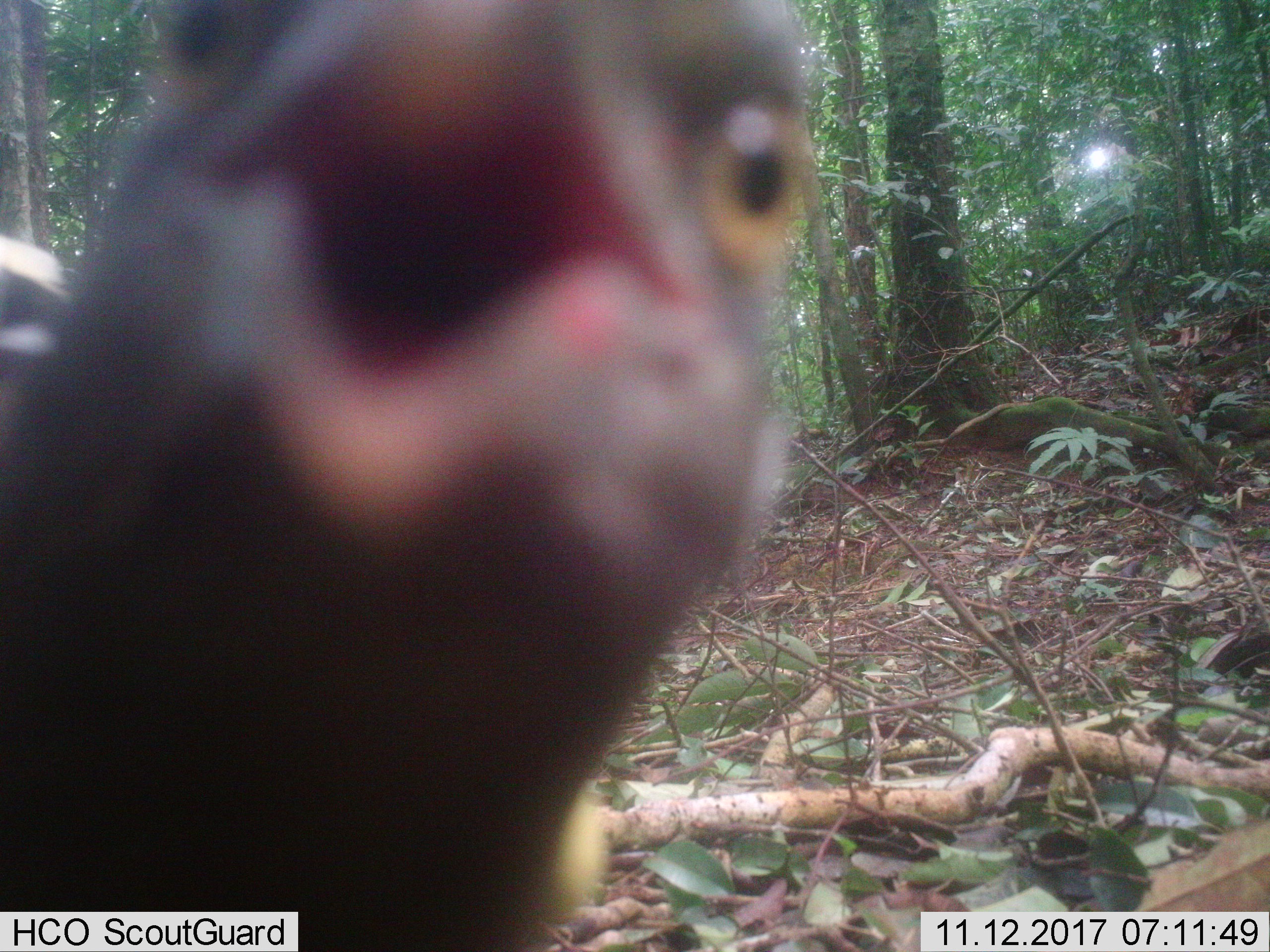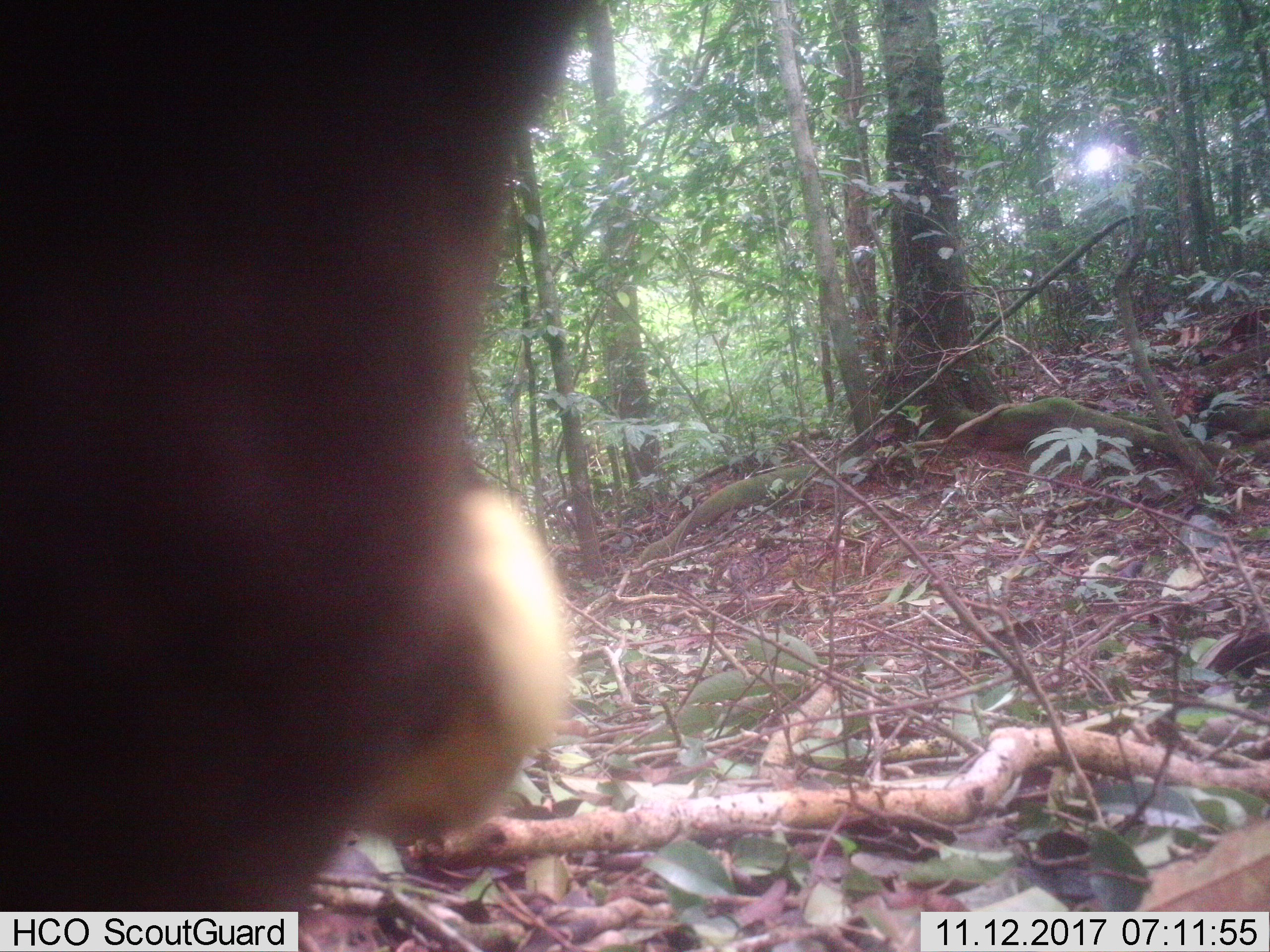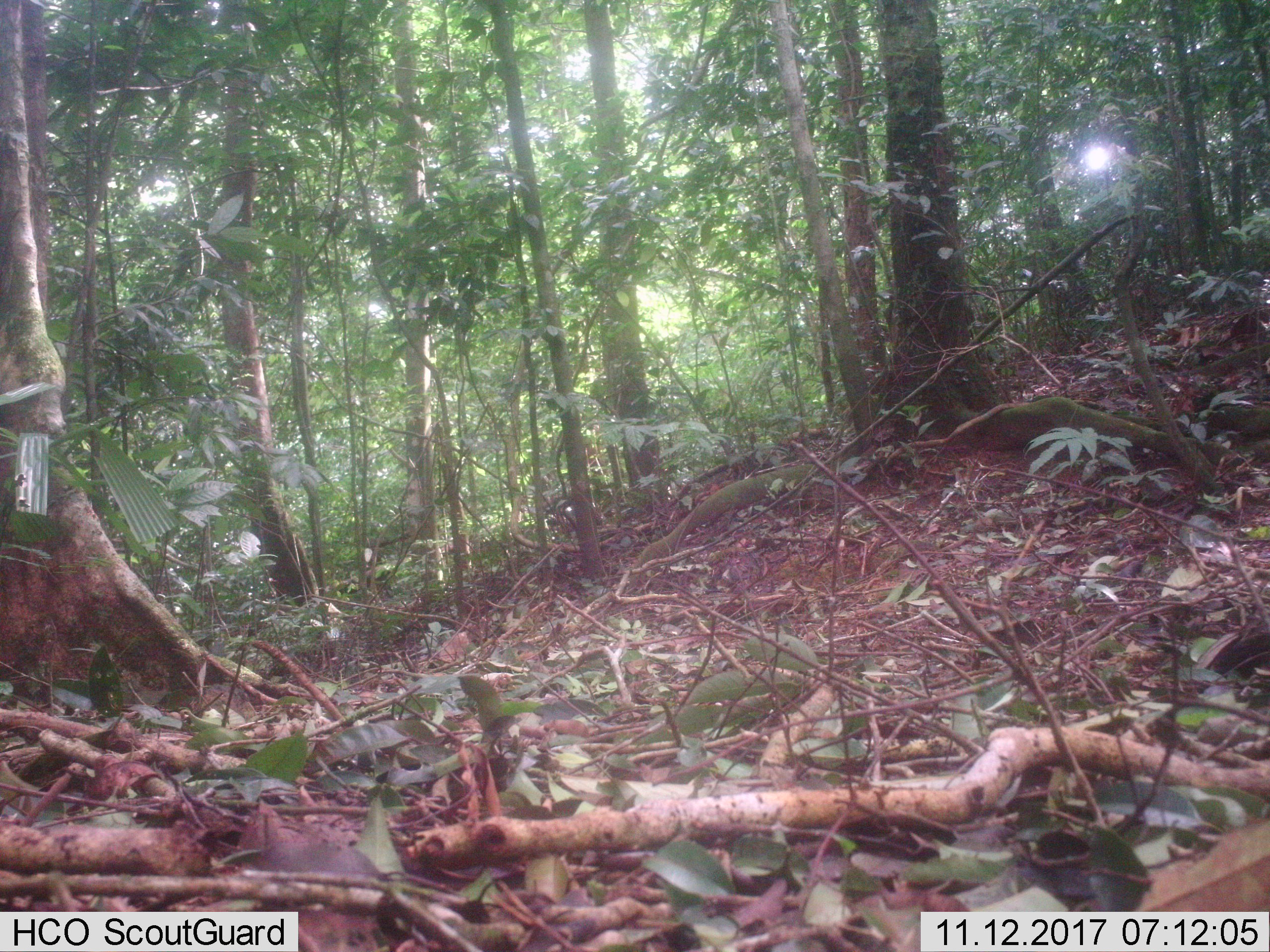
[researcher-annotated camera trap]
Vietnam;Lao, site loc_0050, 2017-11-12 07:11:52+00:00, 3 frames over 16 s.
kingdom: Animalia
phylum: Chordata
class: Aves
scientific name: Aves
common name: bird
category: unidentified bird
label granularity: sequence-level